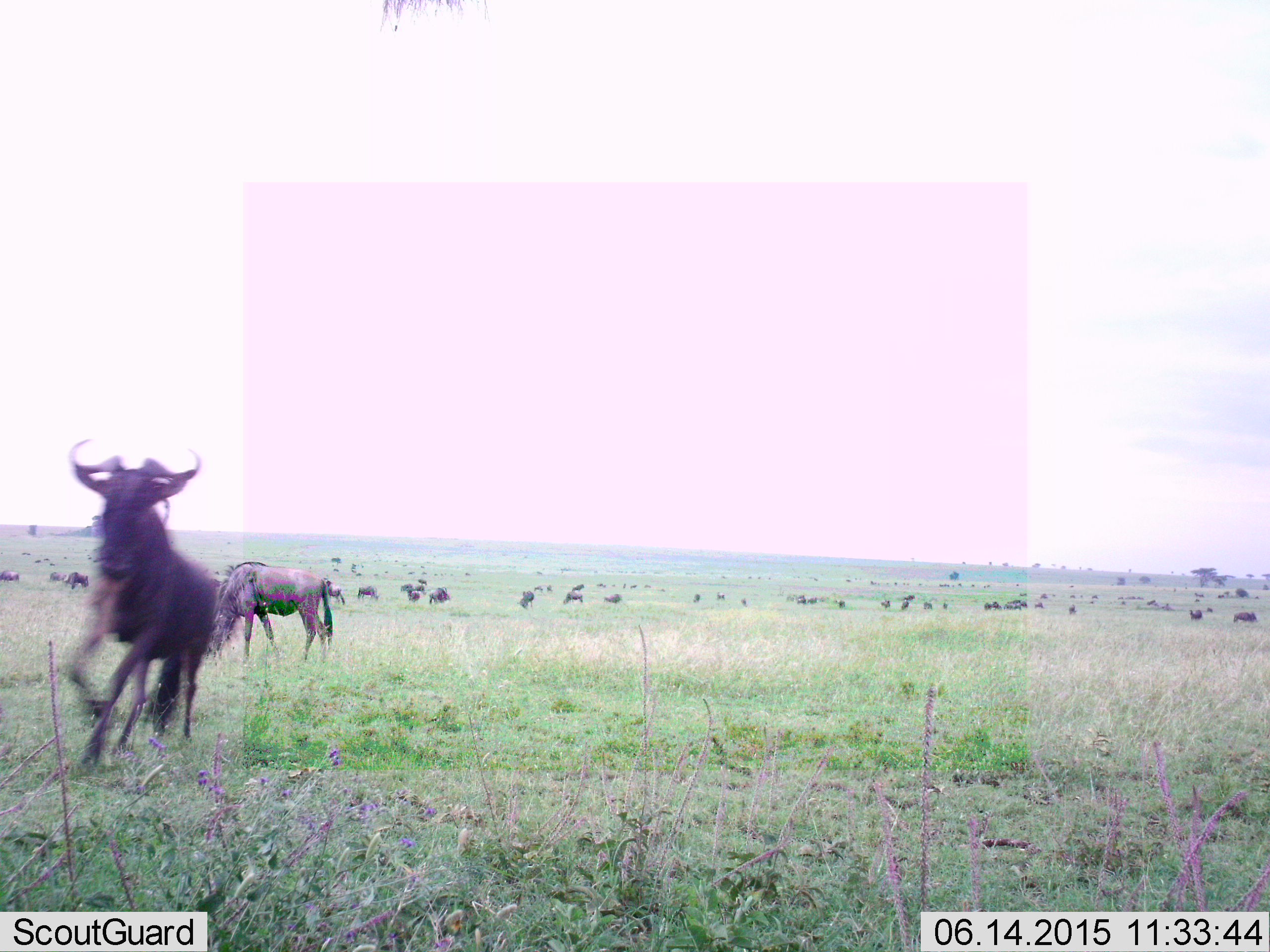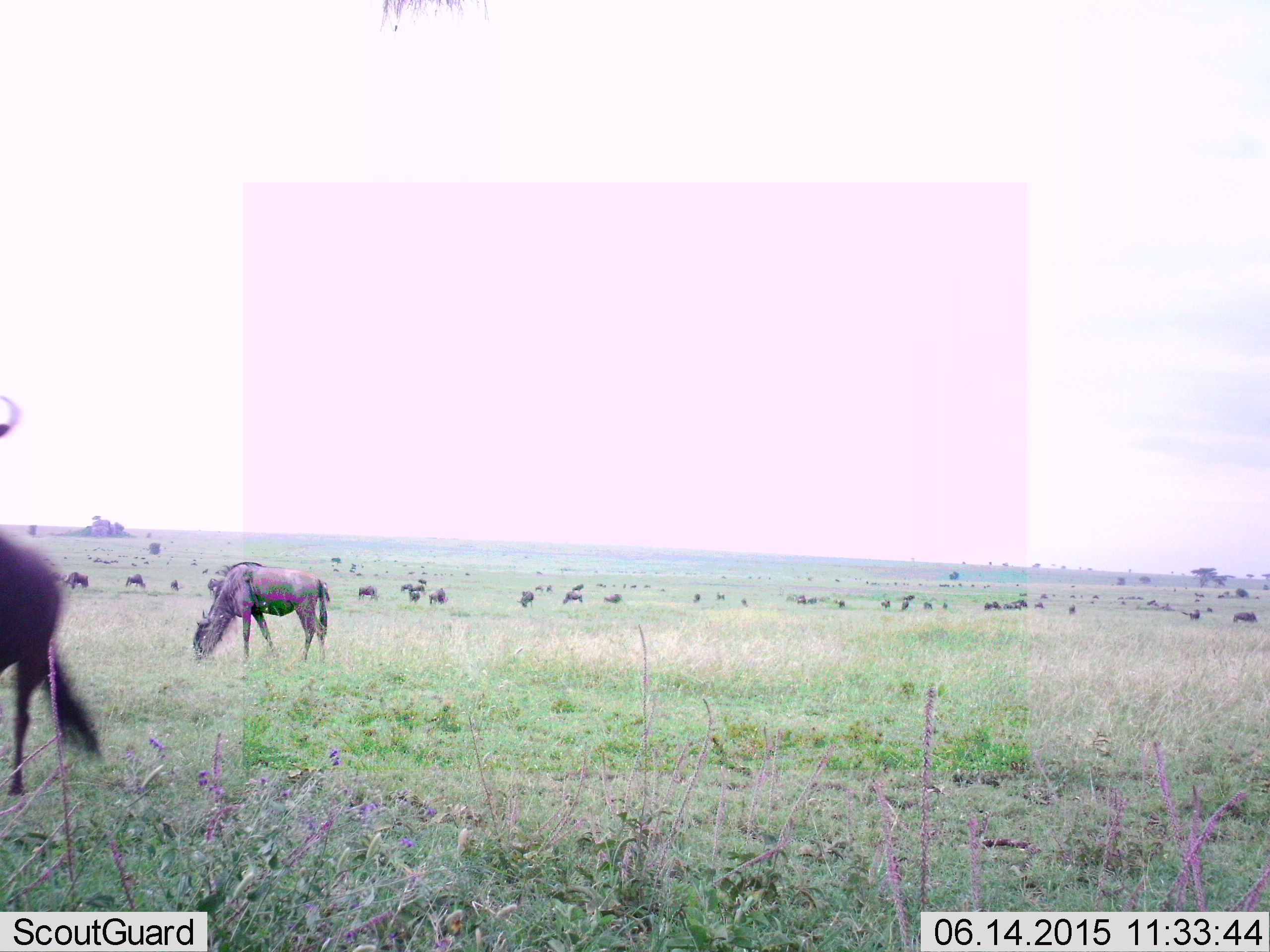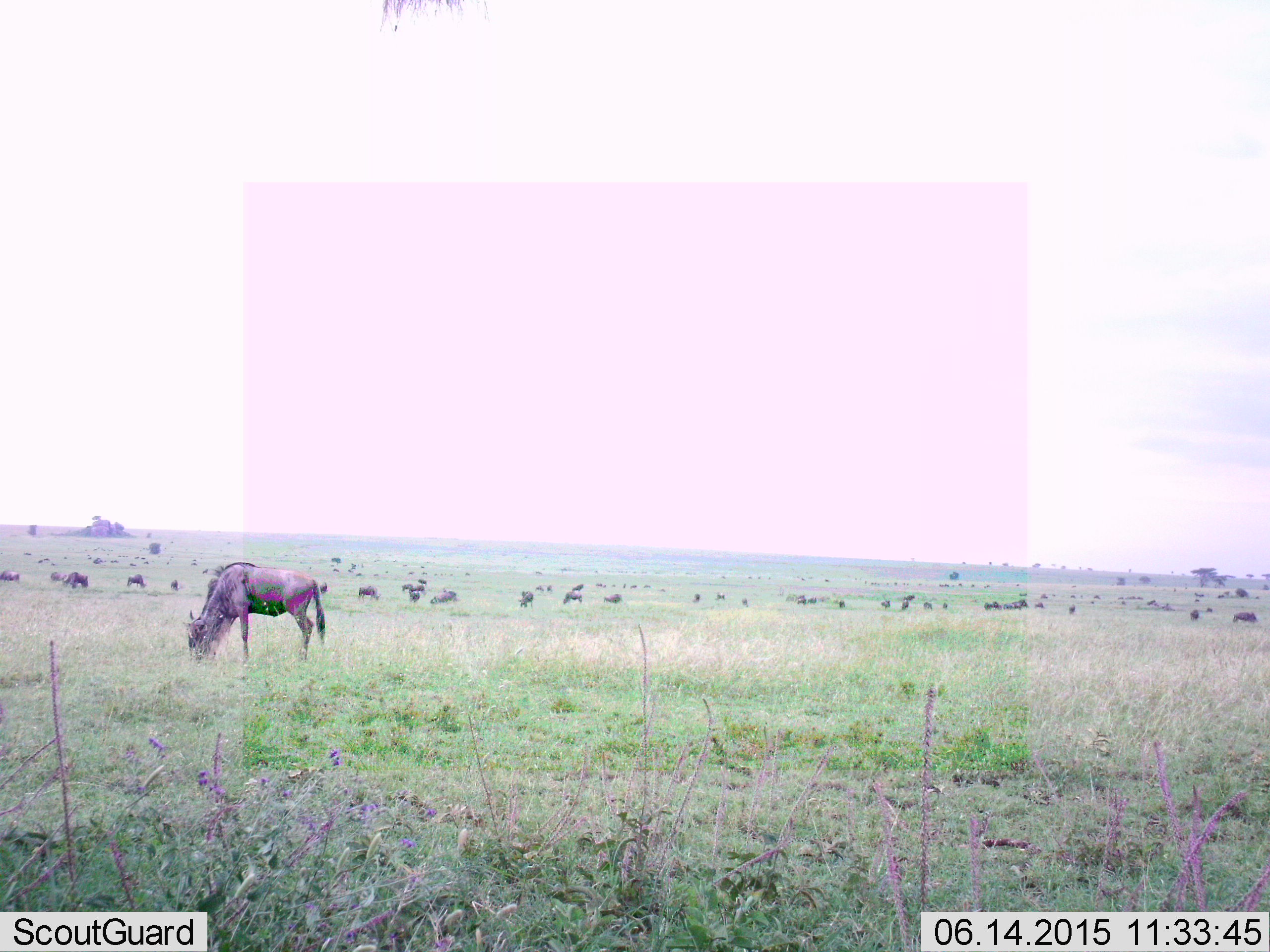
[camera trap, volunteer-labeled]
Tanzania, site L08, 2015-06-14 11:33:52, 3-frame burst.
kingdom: Animalia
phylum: Chordata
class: Mammalia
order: Artiodactyla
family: Bovidae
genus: Connochaetes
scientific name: Connochaetes taurinus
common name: blue wildebeest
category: wildebeest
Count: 11-50.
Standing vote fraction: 30%.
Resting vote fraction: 20%.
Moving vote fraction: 80%.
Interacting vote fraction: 0%.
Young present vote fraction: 0%.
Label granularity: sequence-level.